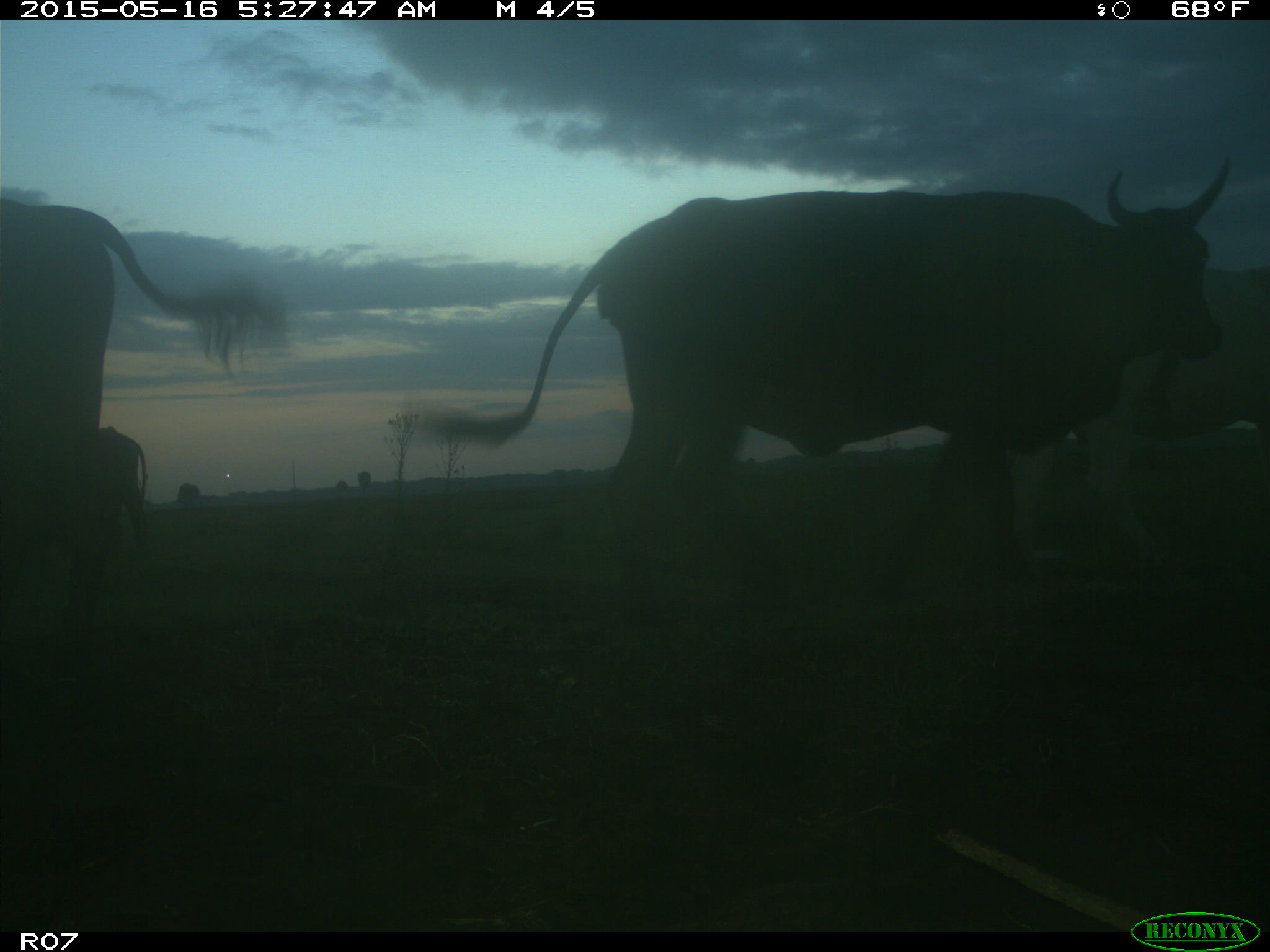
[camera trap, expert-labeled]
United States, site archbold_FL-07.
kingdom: Animalia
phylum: Chordata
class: Mammalia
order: Artiodactyla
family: Bovidae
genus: Bos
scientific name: Bos taurus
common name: domestic cow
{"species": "Bos taurus (domestic cow)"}